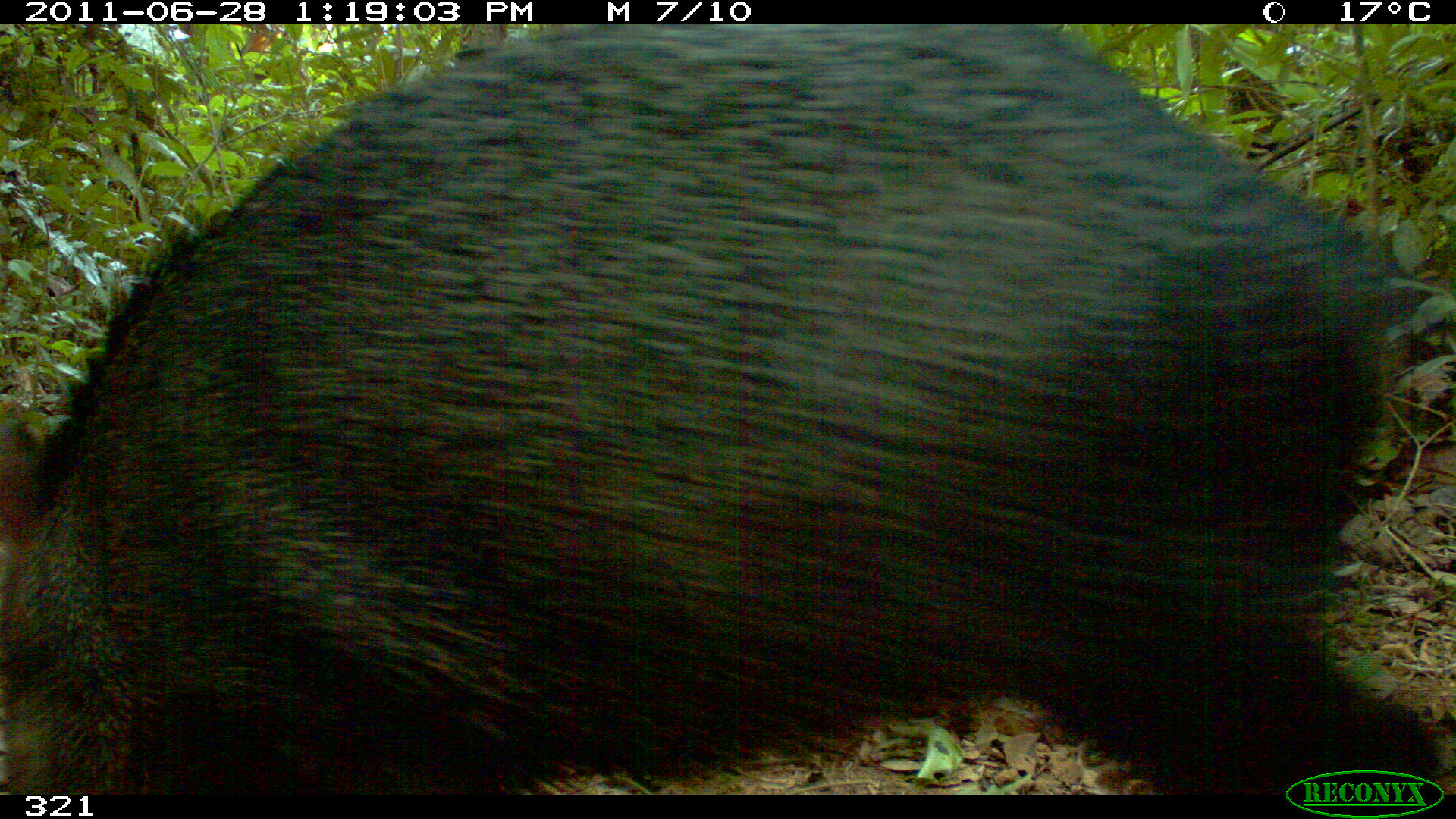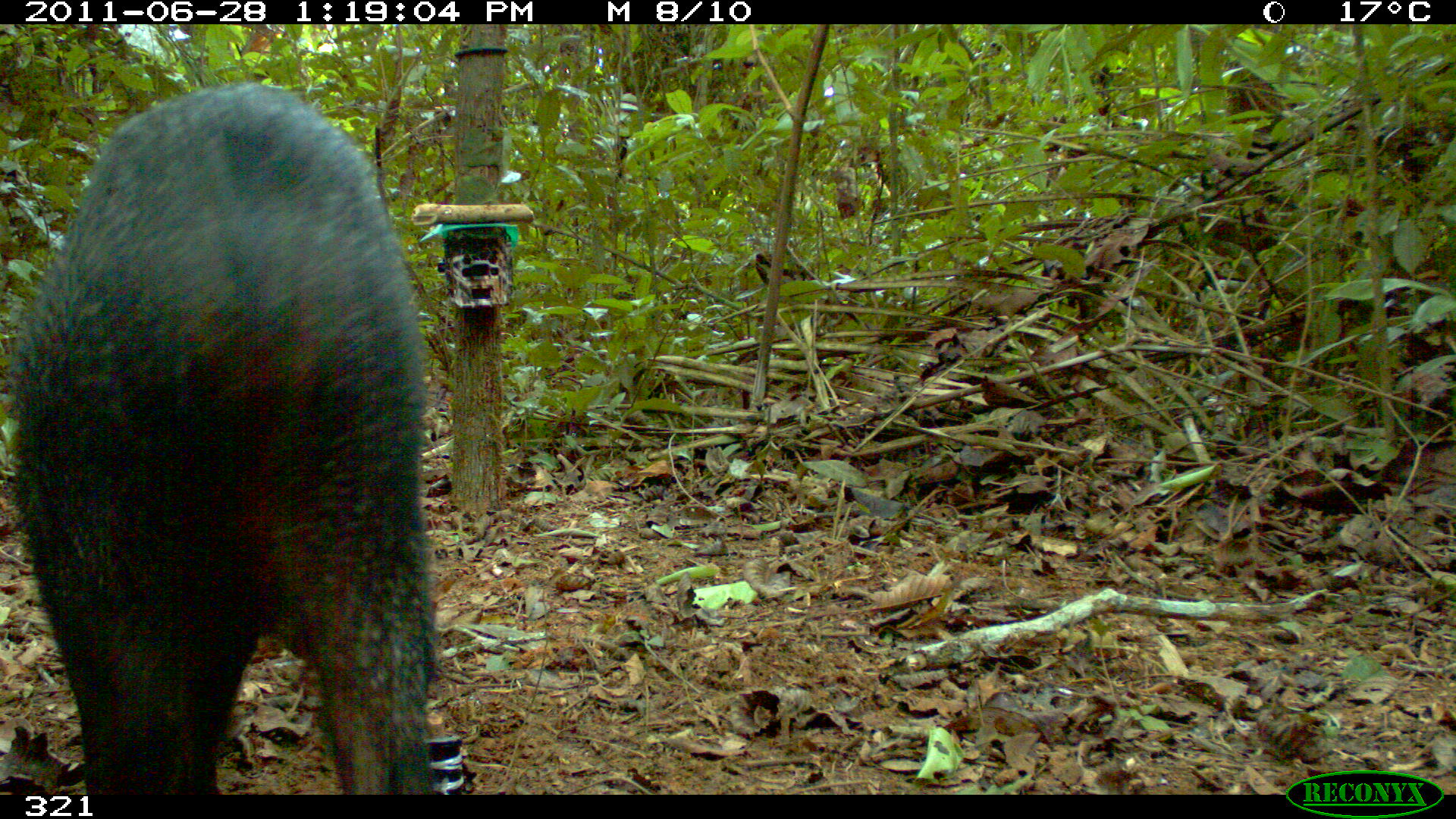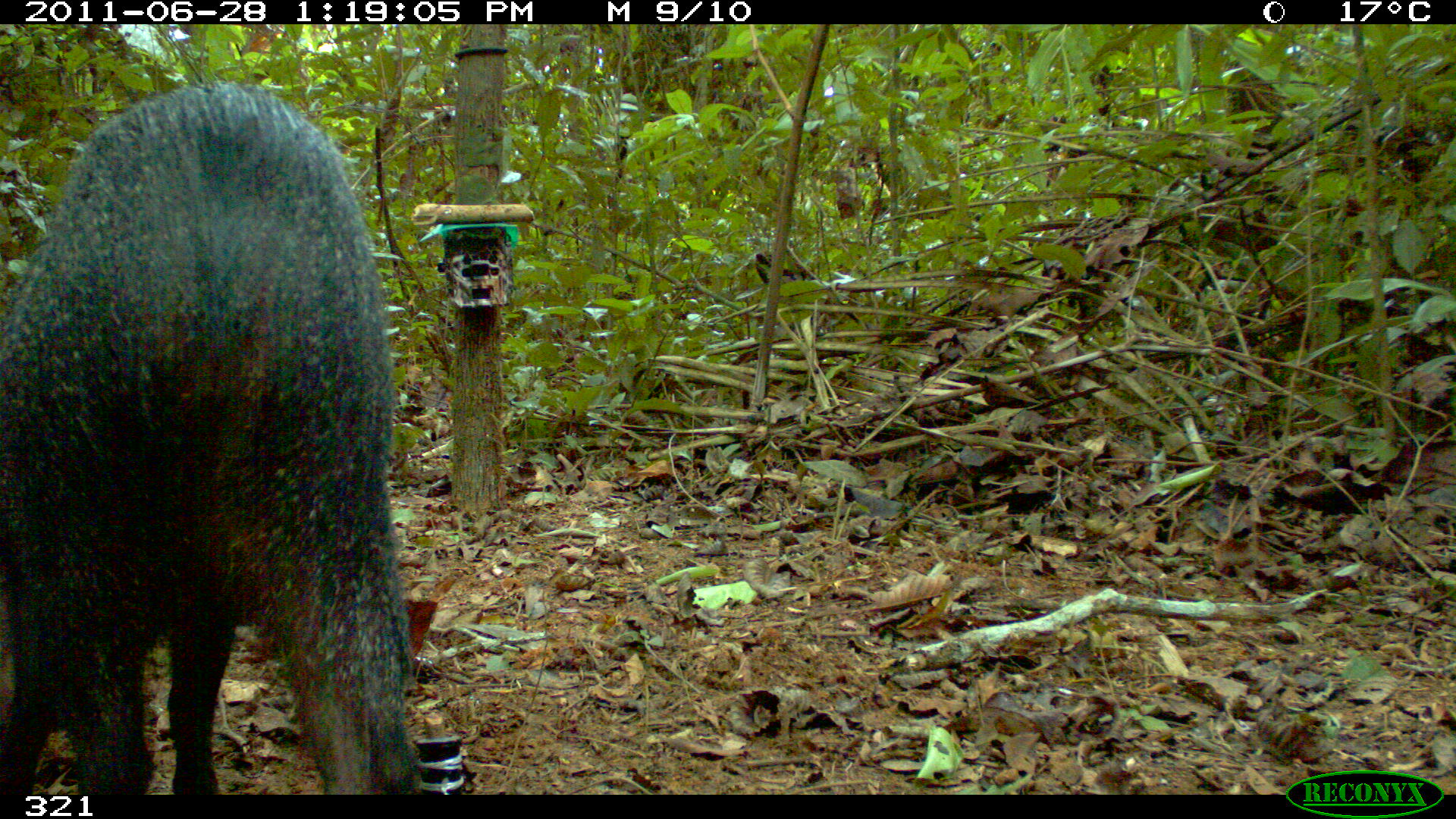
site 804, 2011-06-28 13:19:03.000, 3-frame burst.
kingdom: Animalia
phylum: Chordata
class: Mammalia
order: Artiodactyla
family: Tayassuidae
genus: Pecari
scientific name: Pecari tajacu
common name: collared peccary